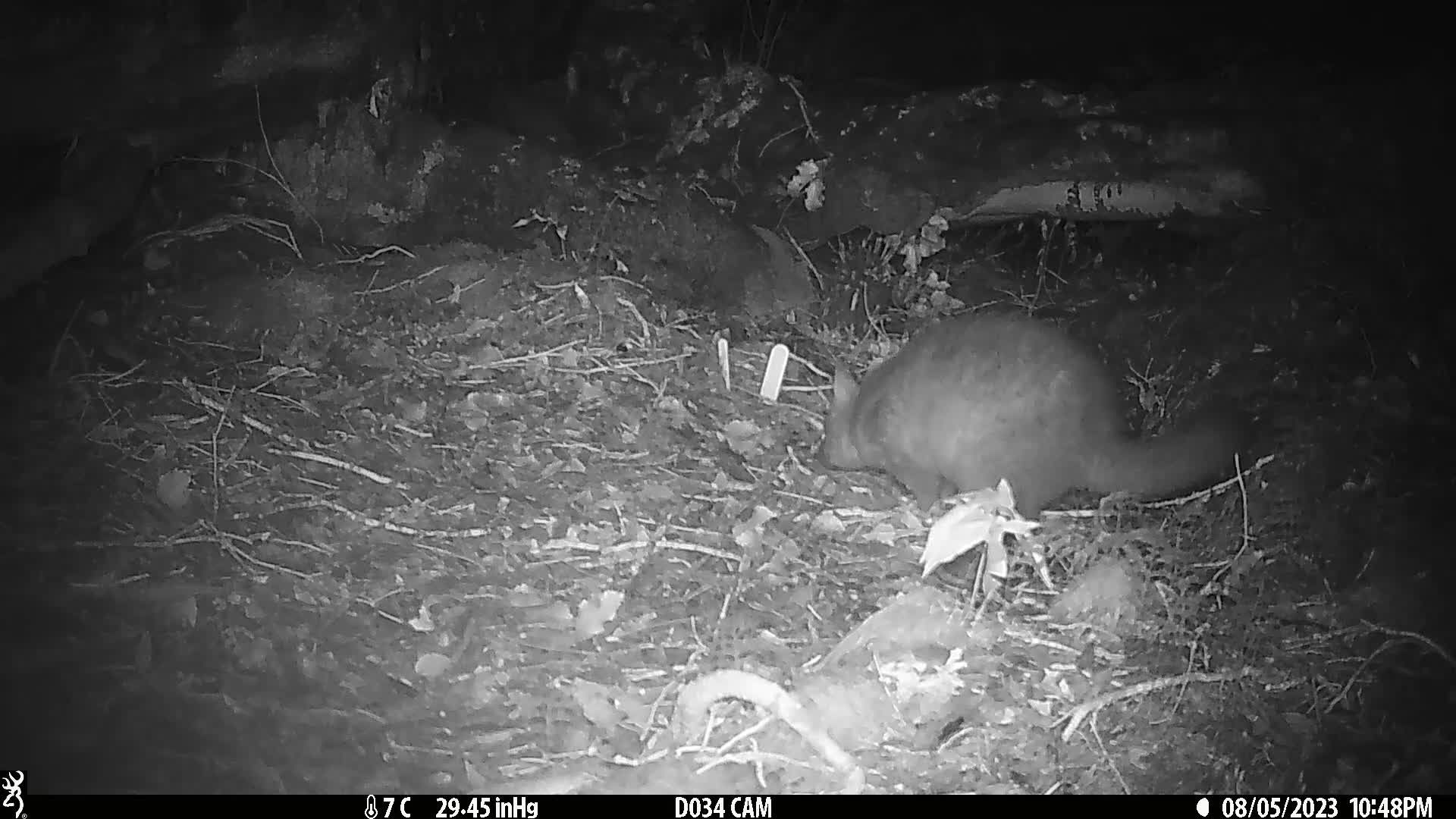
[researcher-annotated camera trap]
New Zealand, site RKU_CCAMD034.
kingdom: Animalia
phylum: Chordata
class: Mammalia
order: Diprotodontia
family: Phalangeridae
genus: Trichosurus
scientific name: Trichosurus vulpecula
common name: common brushtail possum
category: possum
Possum (common brushtail possum) (Trichosurus vulpecula).